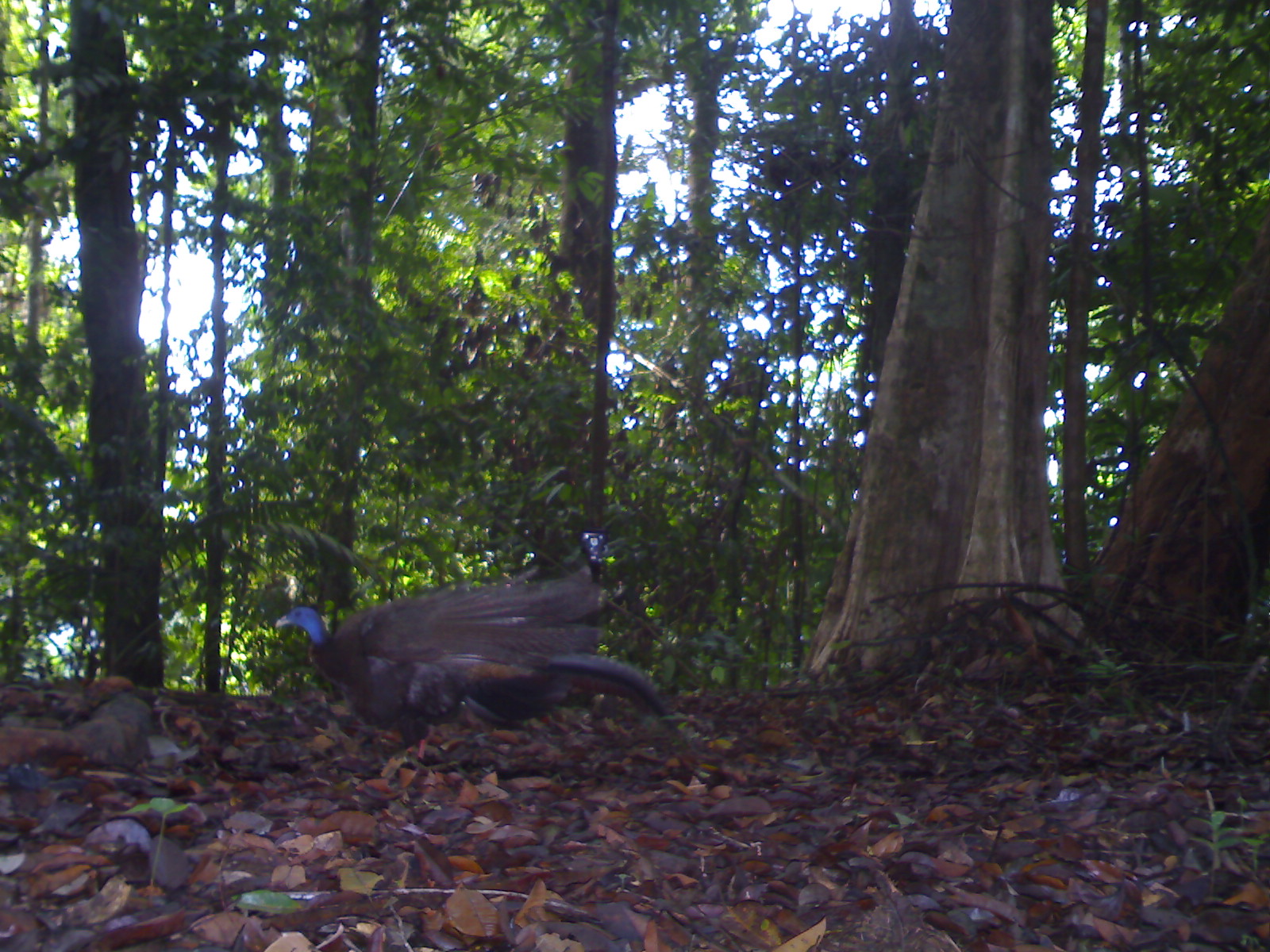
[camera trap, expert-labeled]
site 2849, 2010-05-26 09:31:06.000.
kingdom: Animalia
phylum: Chordata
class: Aves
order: Galliformes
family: Phasianidae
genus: Argusianus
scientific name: Argusianus argus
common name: great argus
Argusianus argus (great argus), count 1.